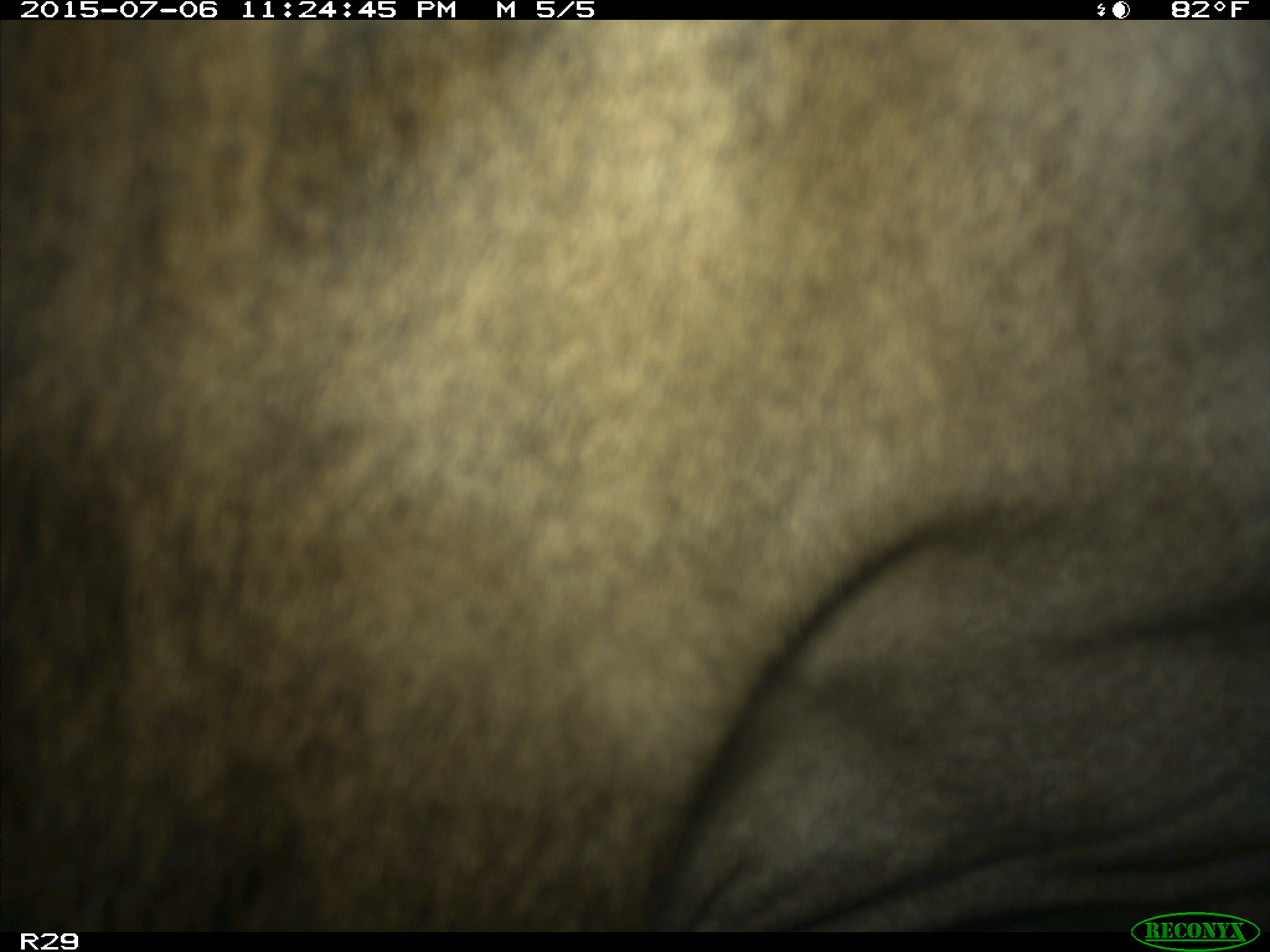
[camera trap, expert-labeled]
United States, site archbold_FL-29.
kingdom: Animalia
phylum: Chordata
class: Mammalia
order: Artiodactyla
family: Bovidae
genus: Bos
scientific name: Bos taurus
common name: domestic cow